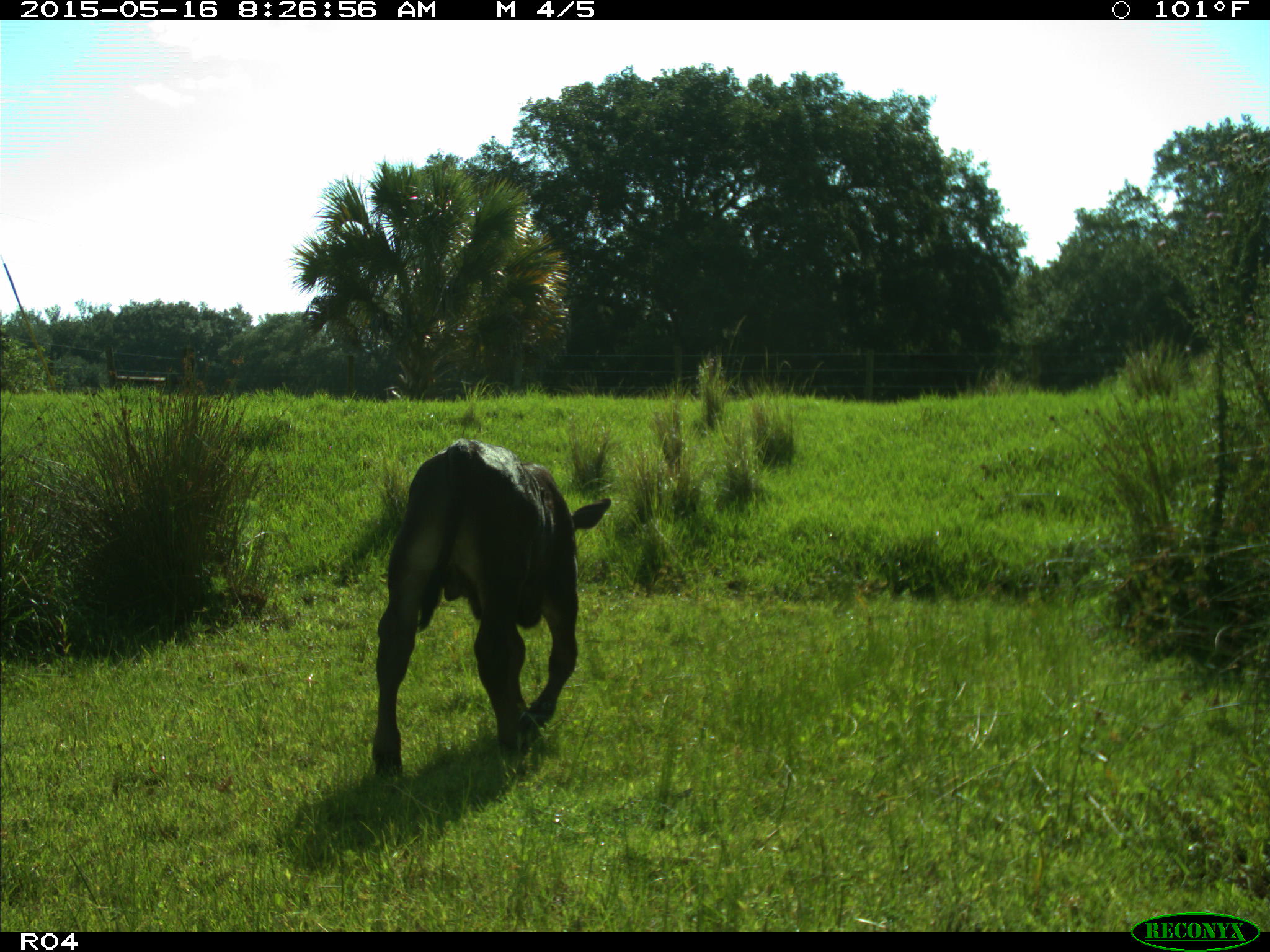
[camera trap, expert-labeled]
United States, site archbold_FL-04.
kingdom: Animalia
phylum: Chordata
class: Mammalia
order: Artiodactyla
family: Bovidae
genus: Bos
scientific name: Bos taurus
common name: domestic cow